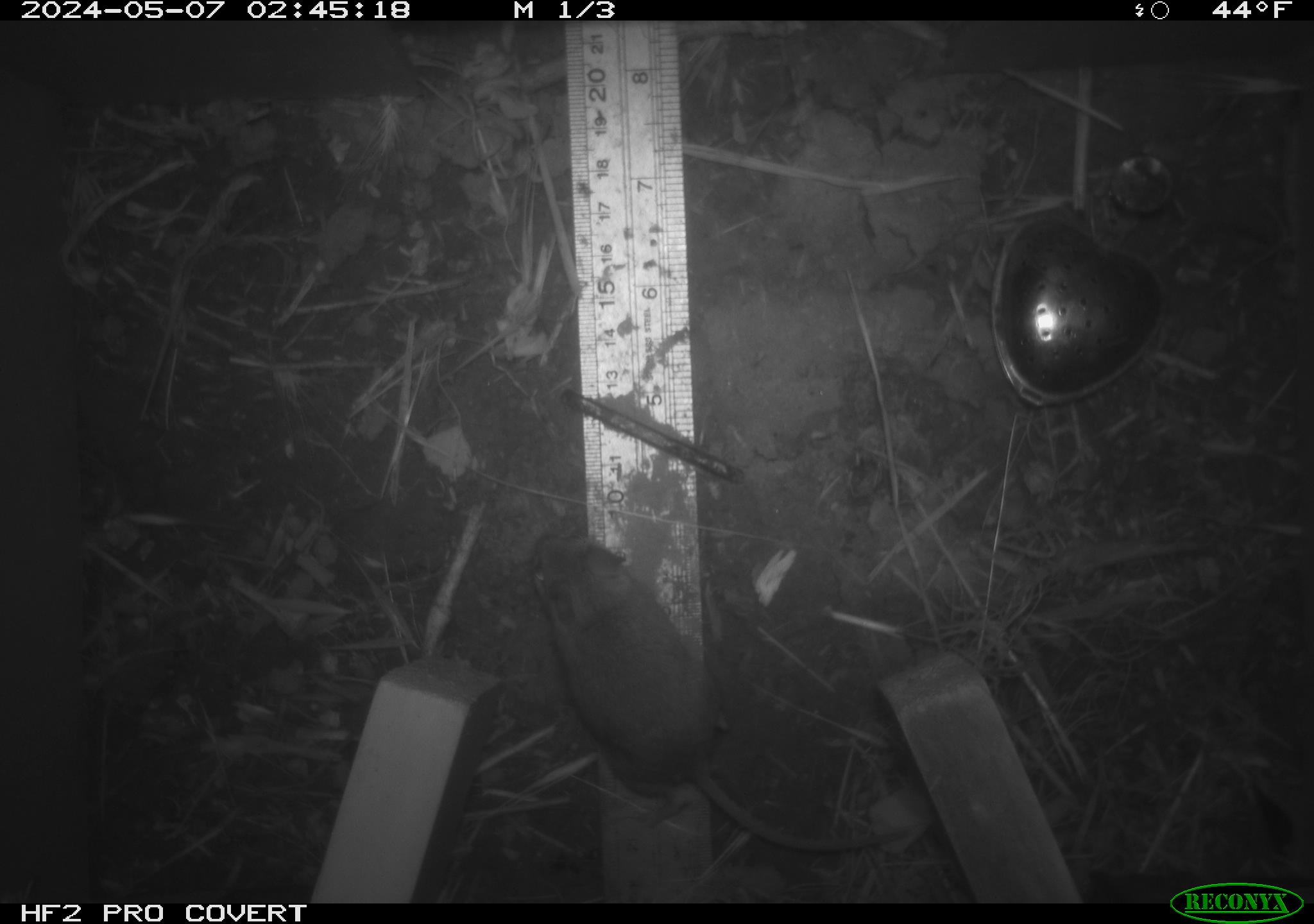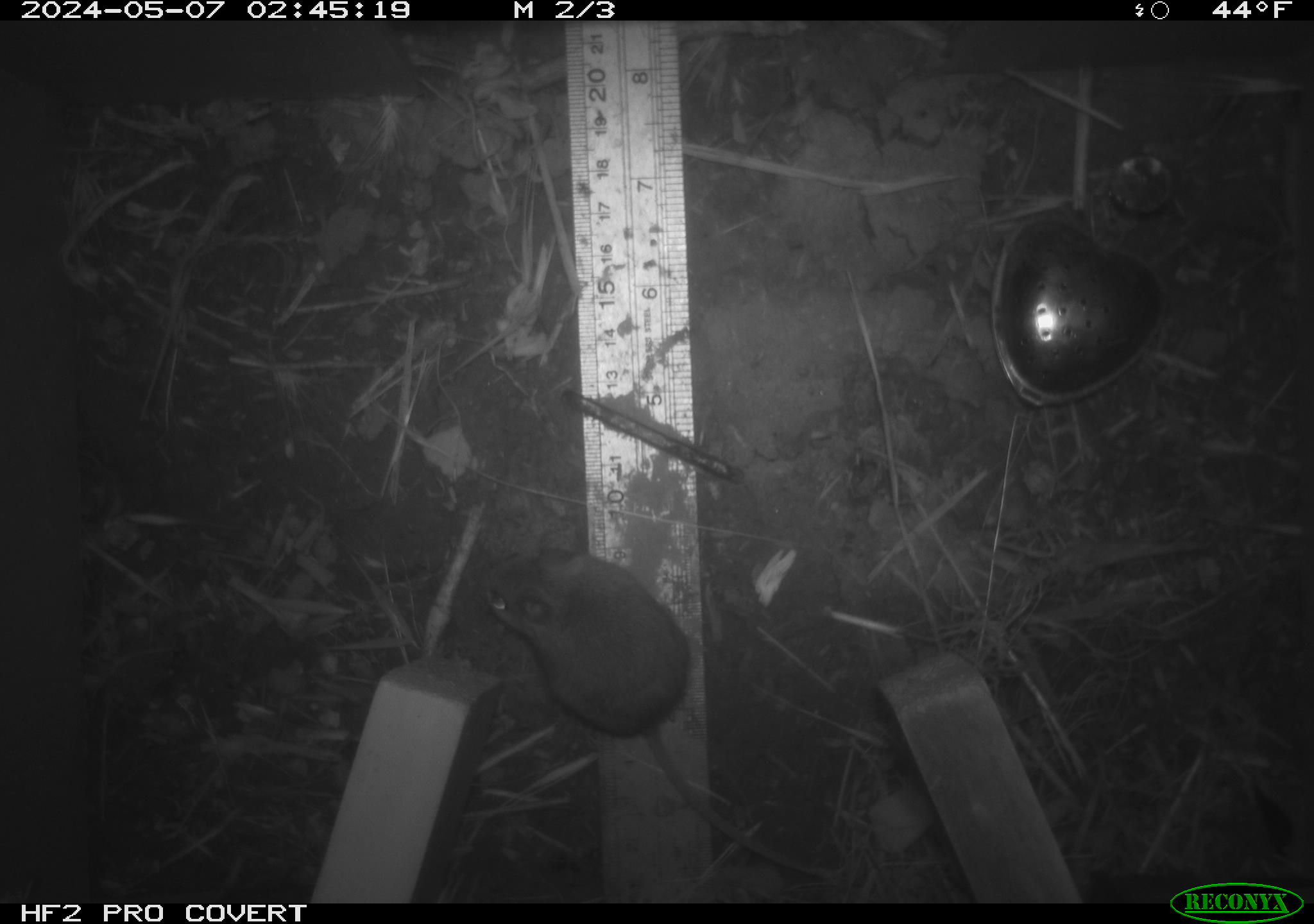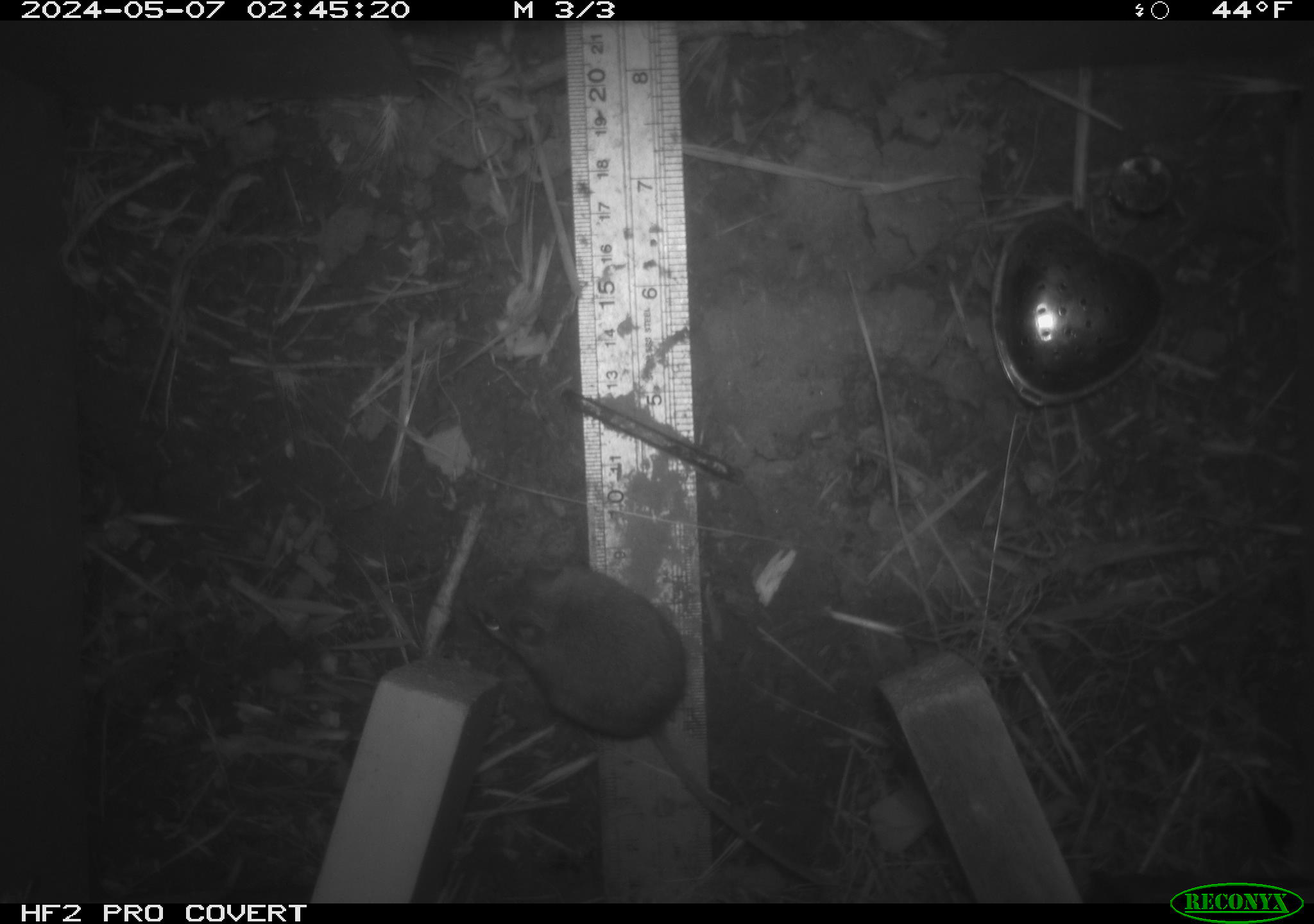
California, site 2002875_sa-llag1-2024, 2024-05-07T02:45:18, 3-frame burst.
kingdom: Animalia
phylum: Chordata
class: Mammalia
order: Rodentia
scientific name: Rodentia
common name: mouse species